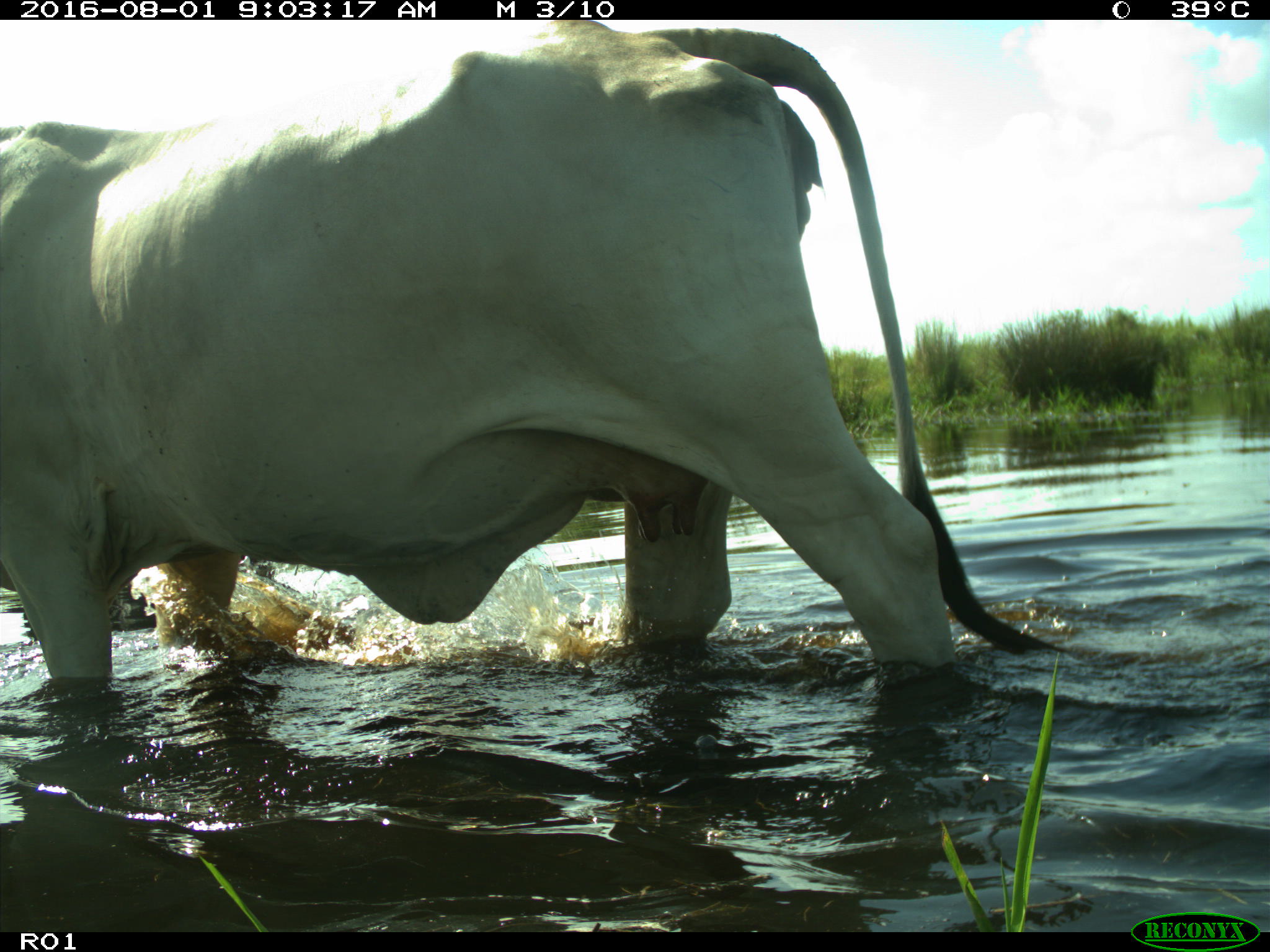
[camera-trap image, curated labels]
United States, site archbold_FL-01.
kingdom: Animalia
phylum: Chordata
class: Mammalia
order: Artiodactyla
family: Bovidae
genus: Bos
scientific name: Bos taurus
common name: domestic cow